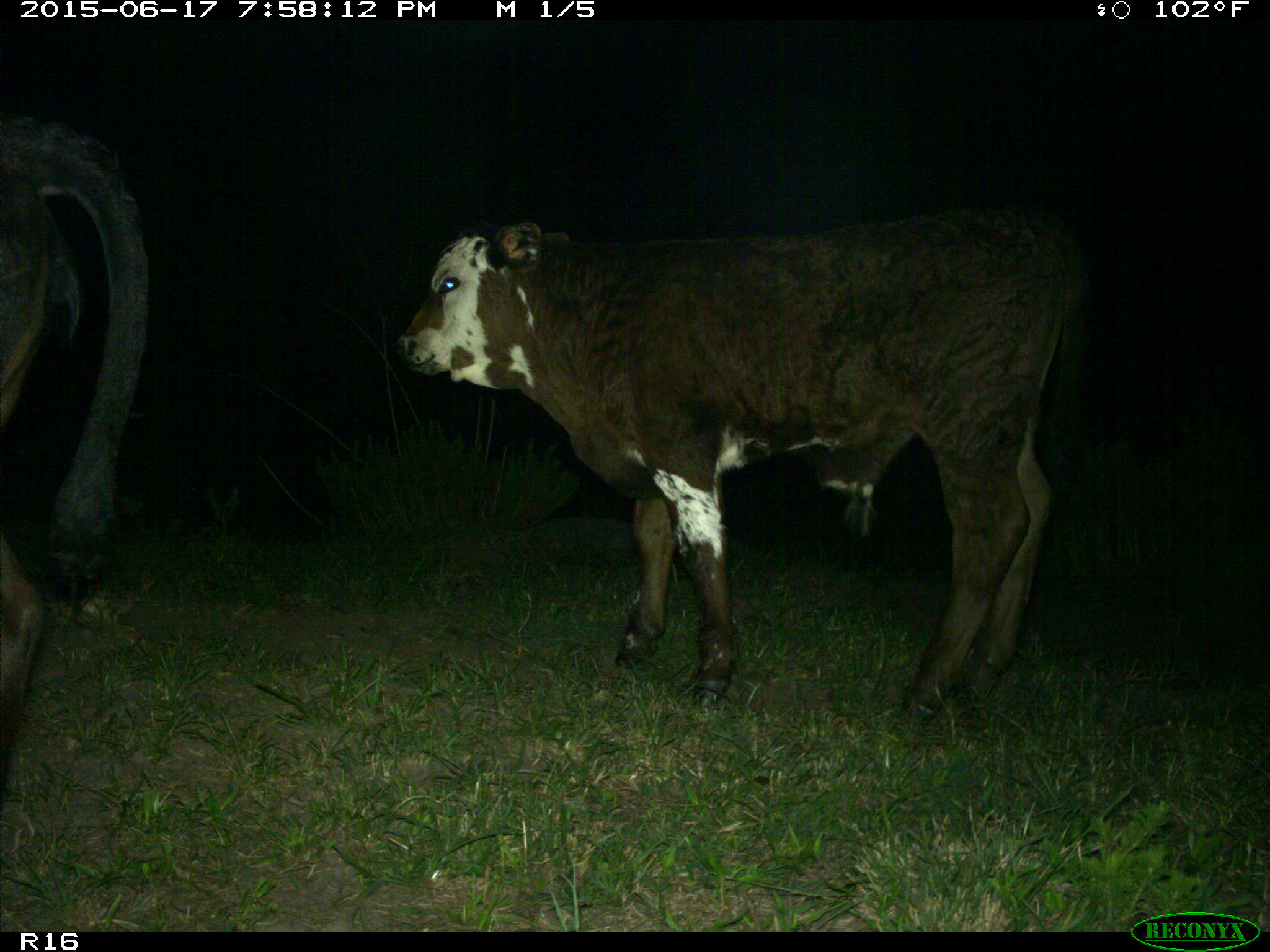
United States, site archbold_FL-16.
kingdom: Animalia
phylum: Chordata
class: Mammalia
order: Artiodactyla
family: Bovidae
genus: Bos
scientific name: Bos taurus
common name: domestic cow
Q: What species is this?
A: Bos taurus (domestic cow).